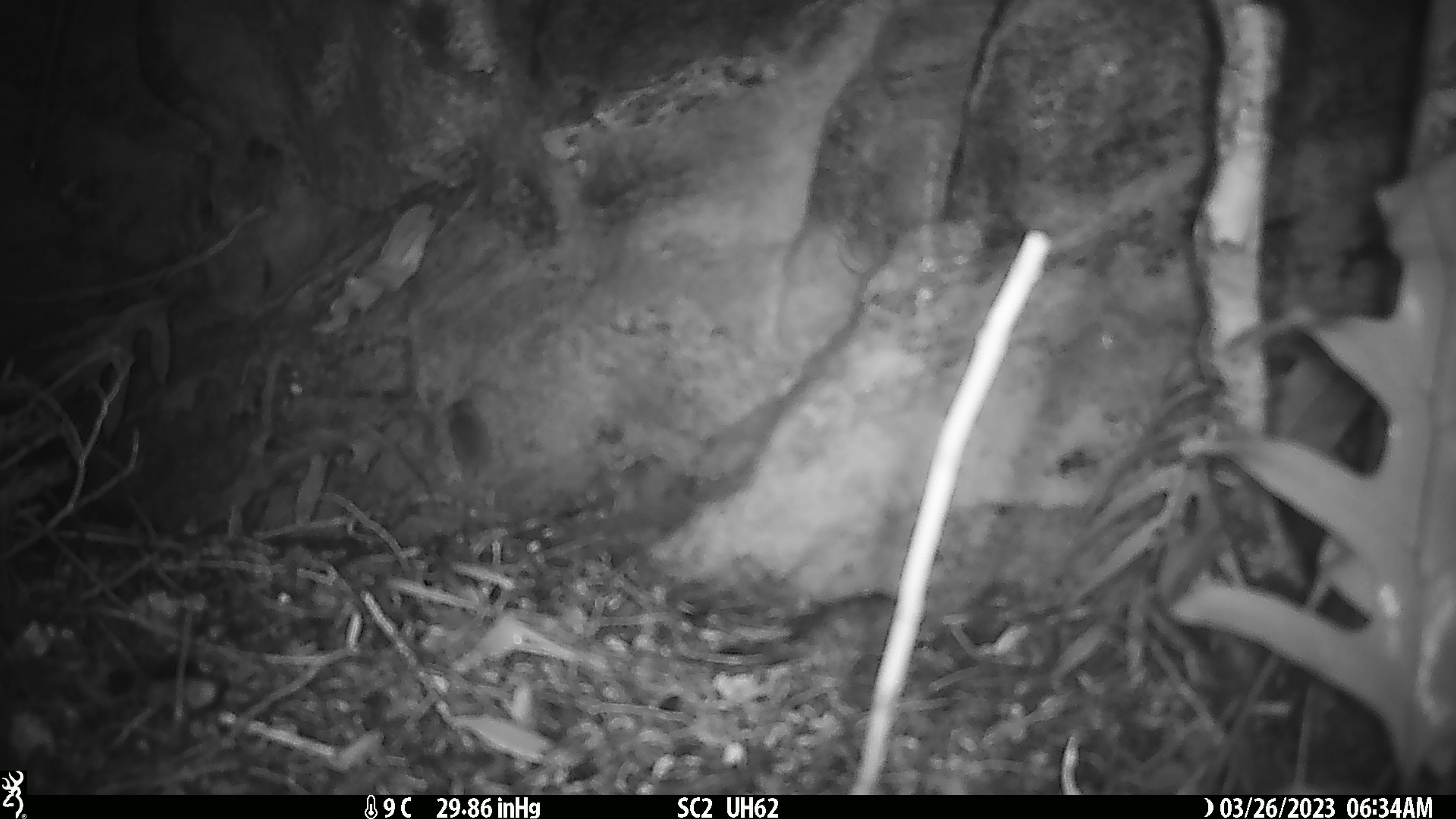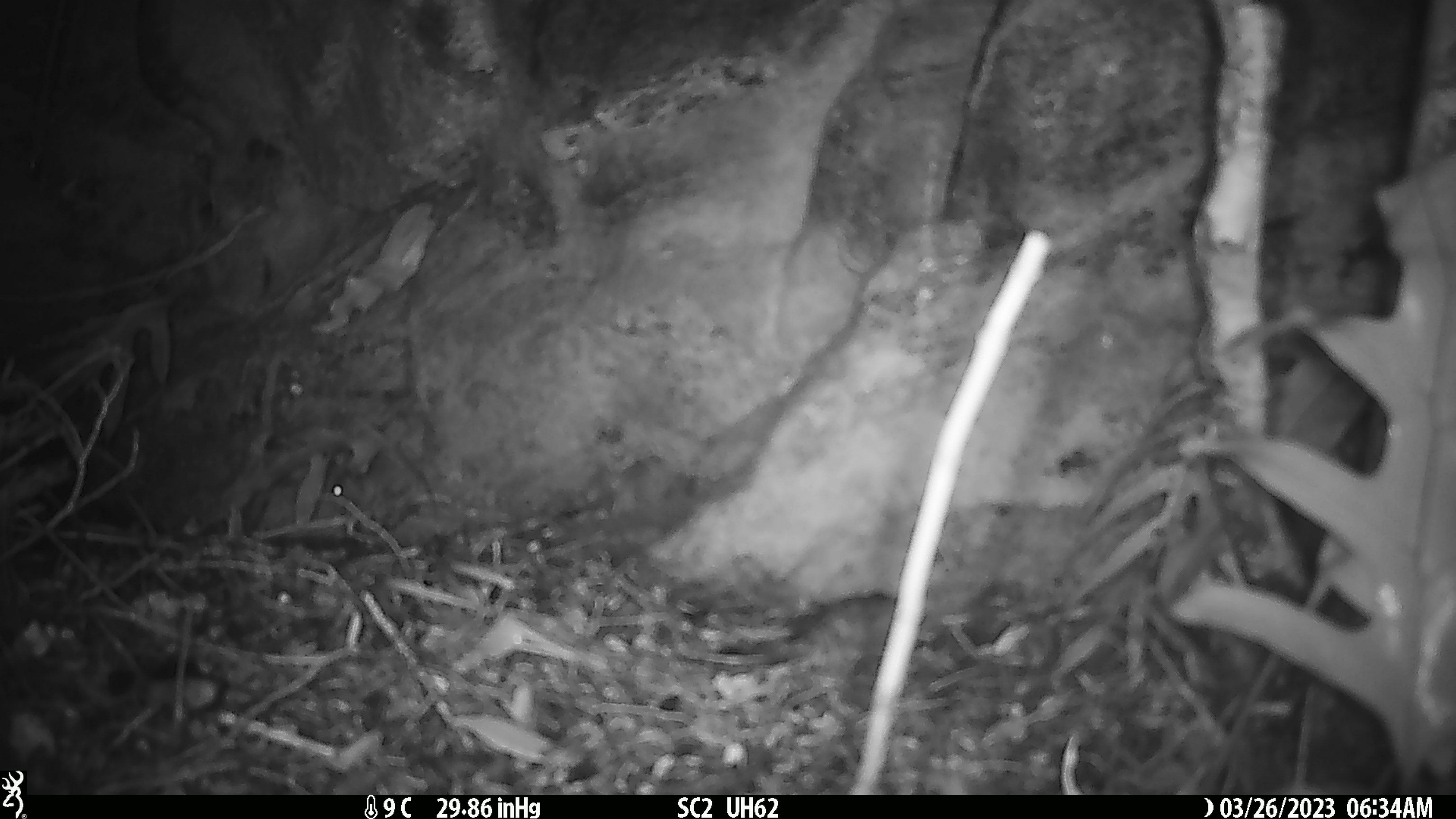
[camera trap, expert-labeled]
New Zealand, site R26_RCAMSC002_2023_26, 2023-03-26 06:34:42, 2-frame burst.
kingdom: Animalia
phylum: Chordata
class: Mammalia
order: Rodentia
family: Muridae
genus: Mus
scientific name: Mus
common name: mouse